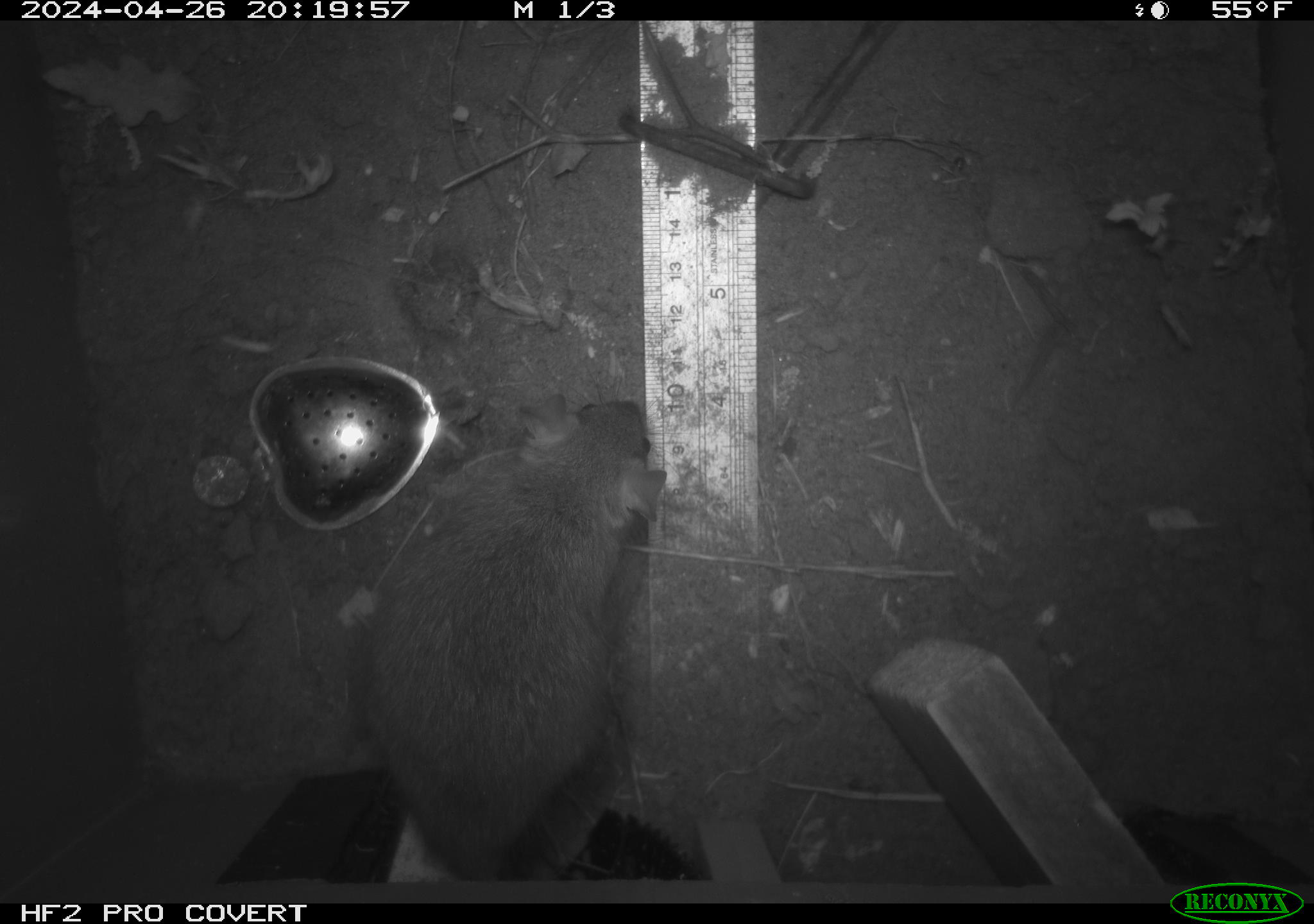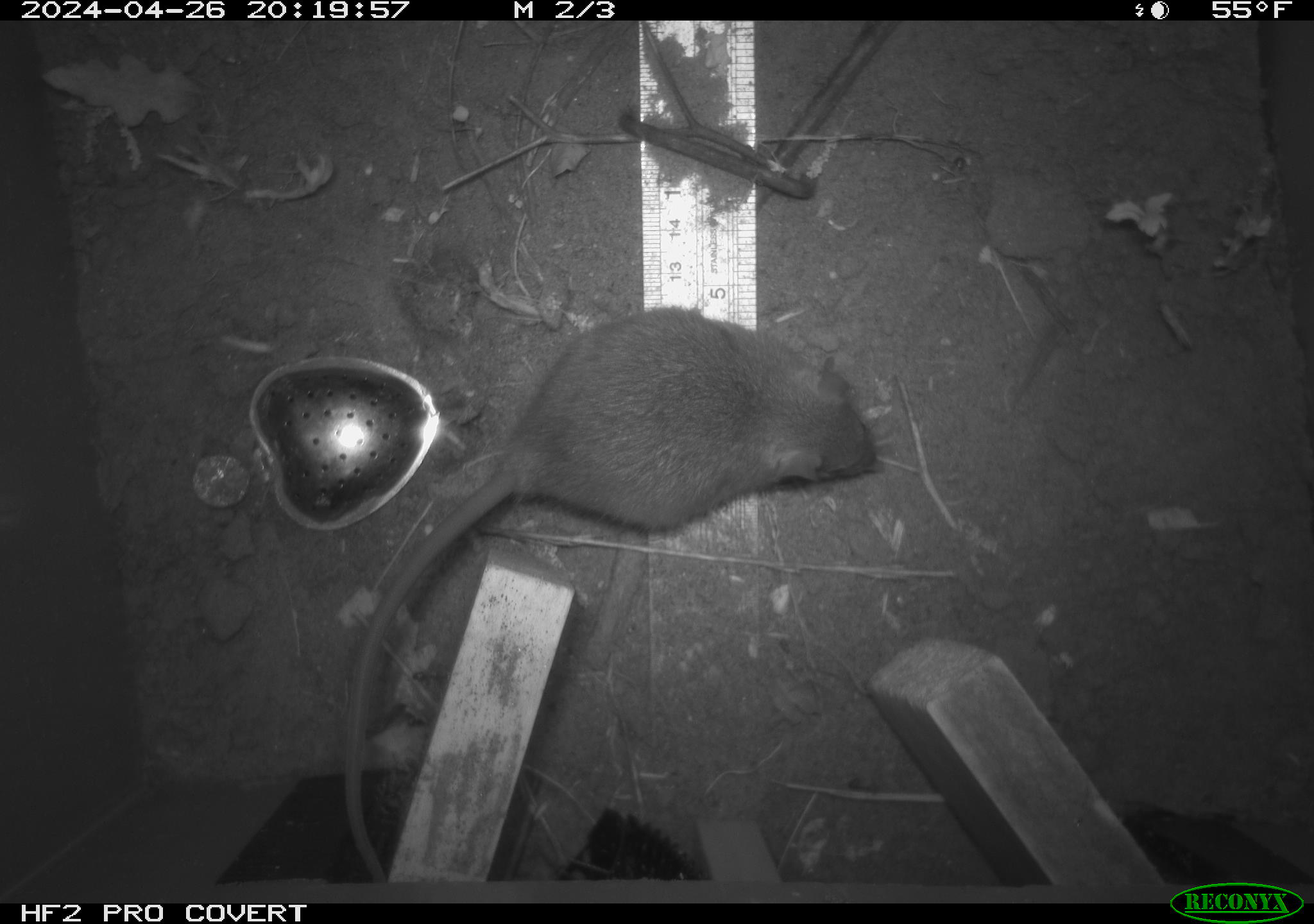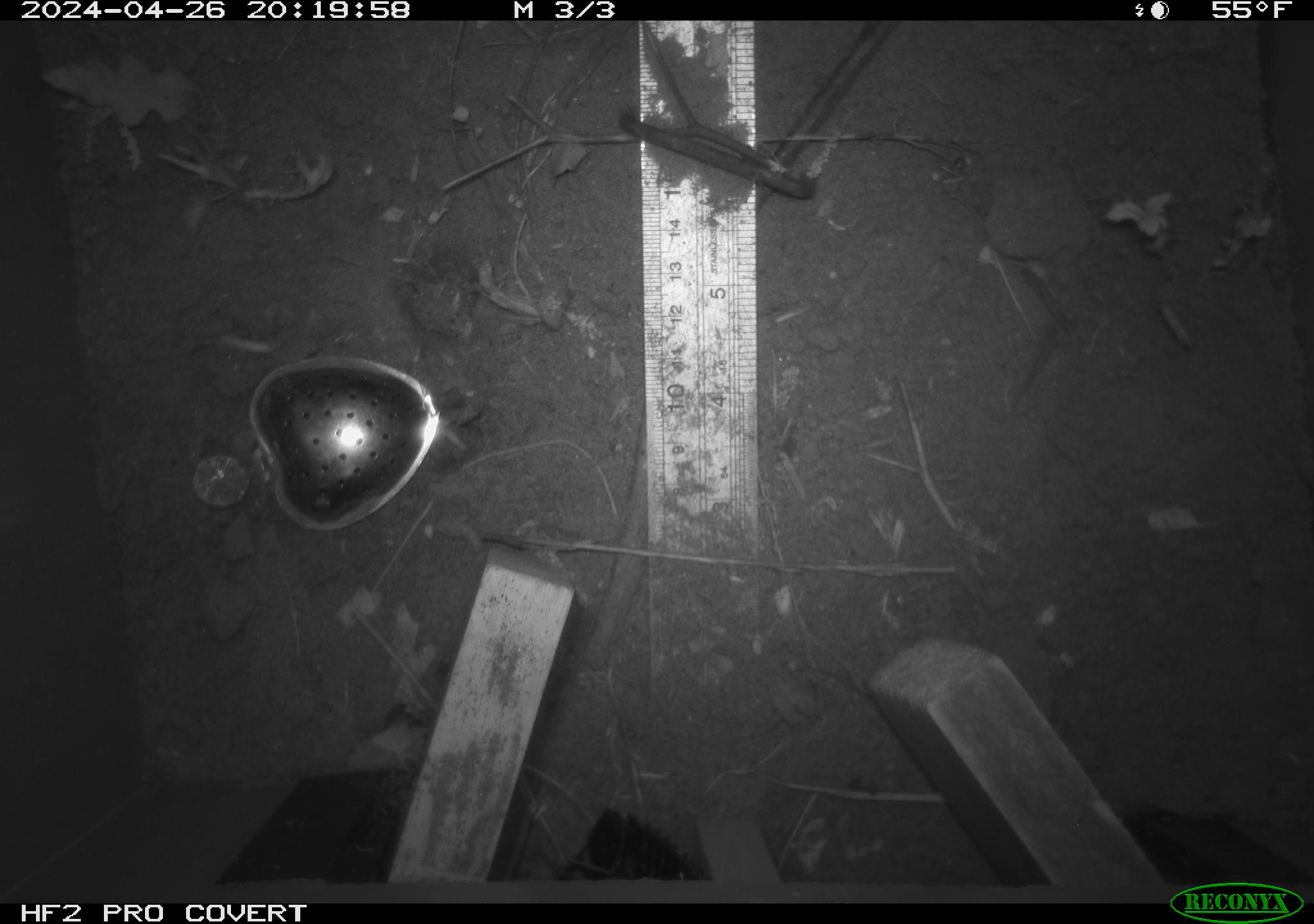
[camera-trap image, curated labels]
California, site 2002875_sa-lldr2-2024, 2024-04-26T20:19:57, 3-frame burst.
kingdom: Animalia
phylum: Chordata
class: Mammalia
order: Rodentia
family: Muridae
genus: Rattus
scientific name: Rattus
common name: rat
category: rattus species